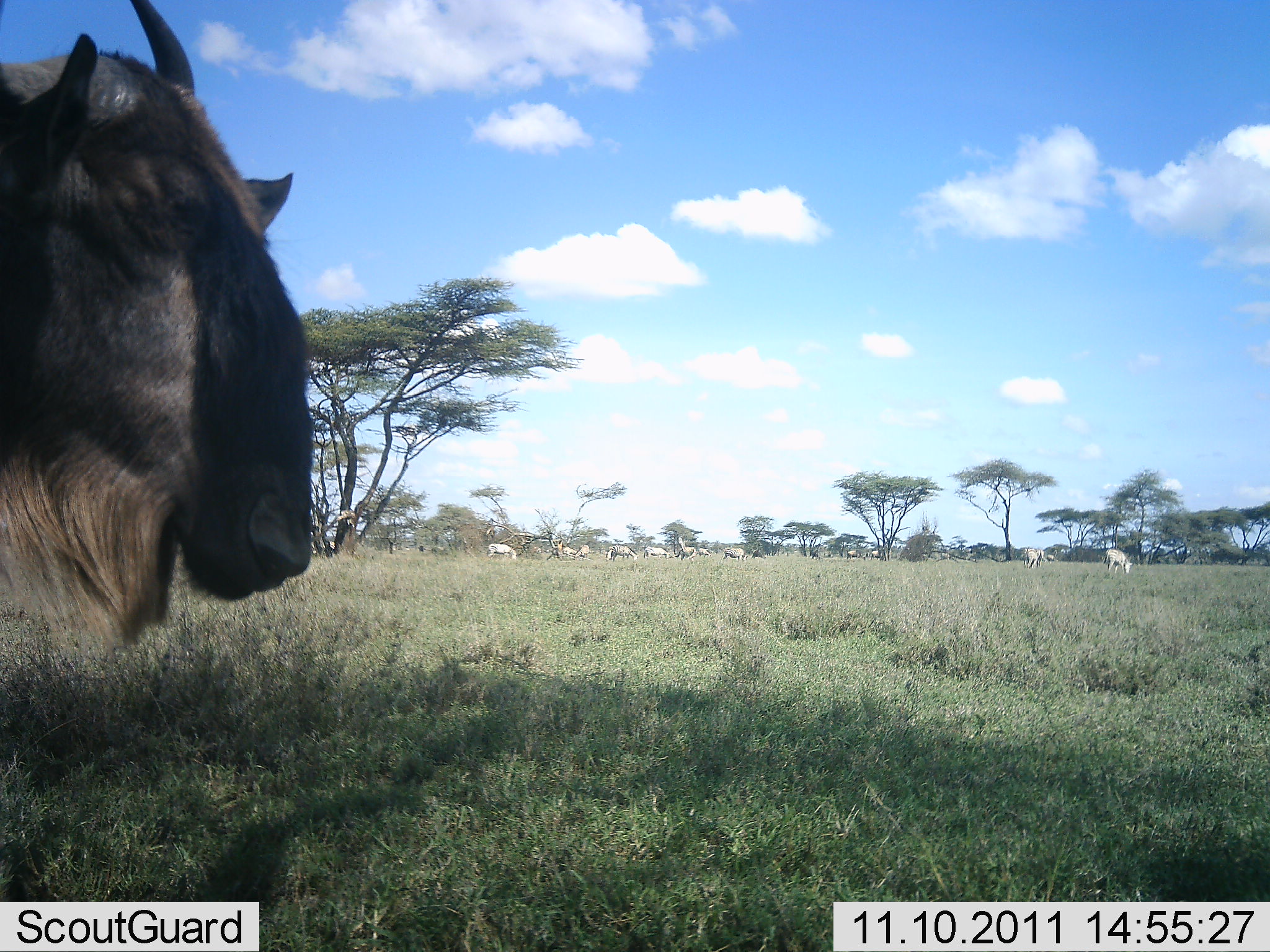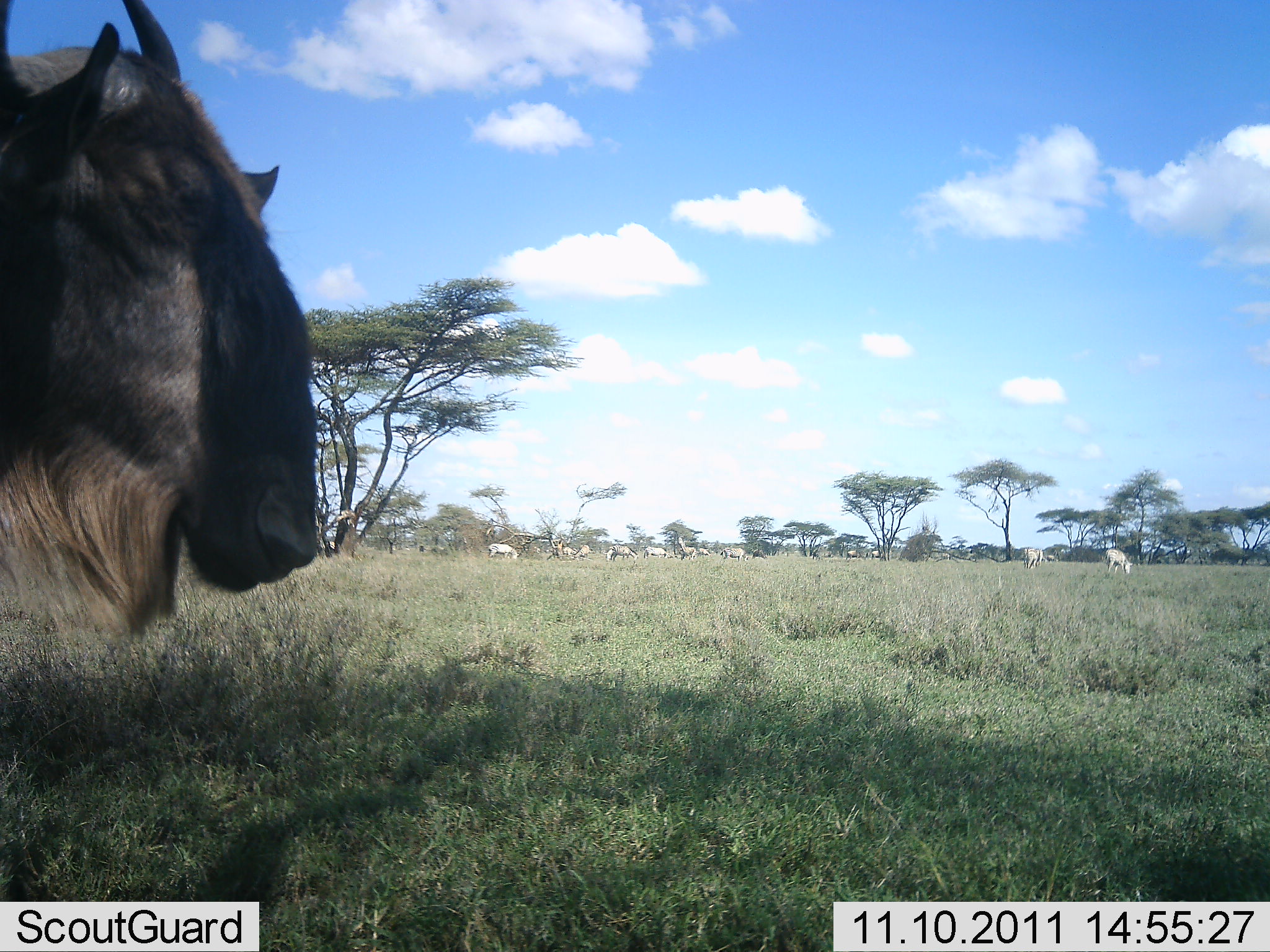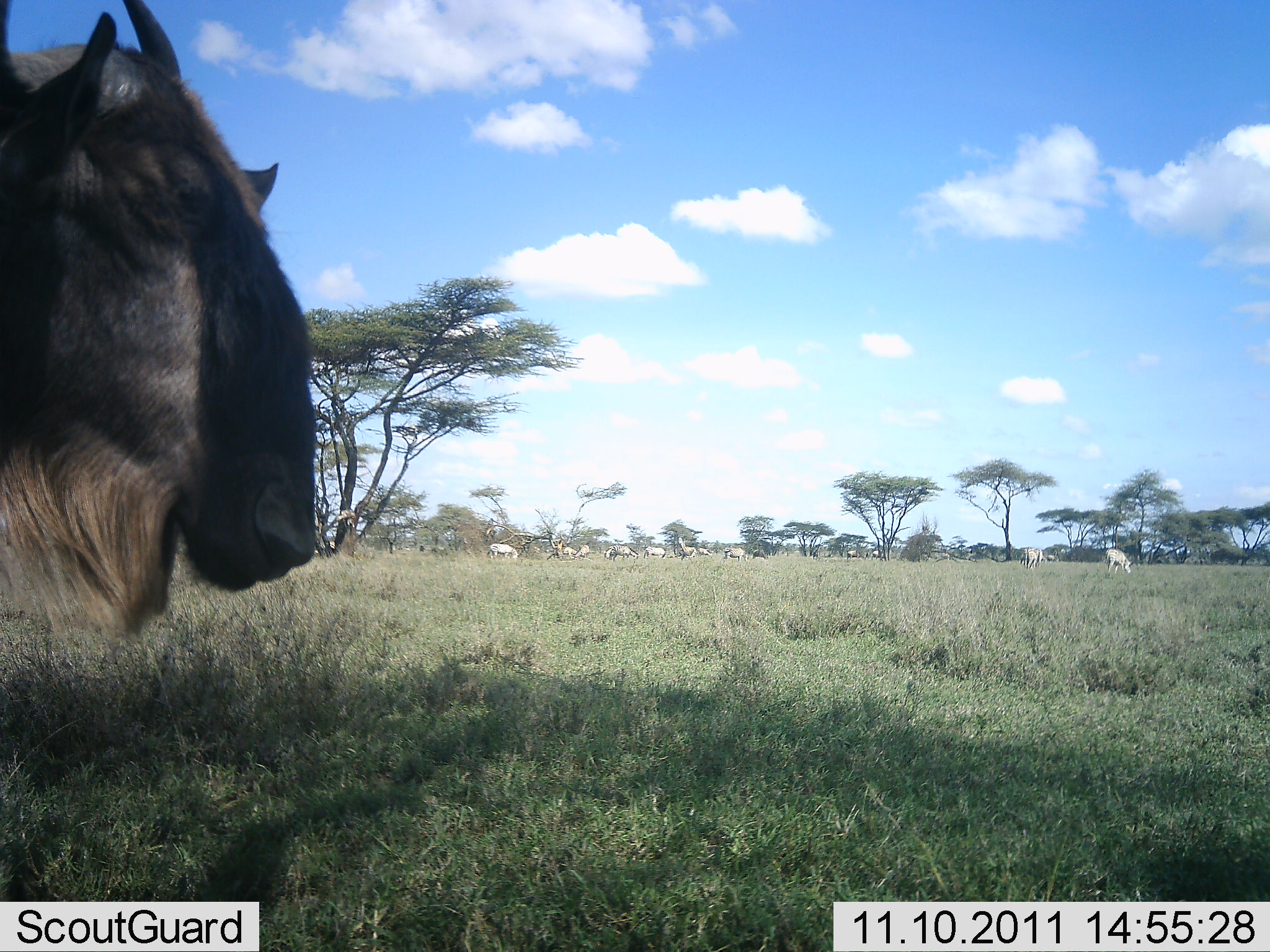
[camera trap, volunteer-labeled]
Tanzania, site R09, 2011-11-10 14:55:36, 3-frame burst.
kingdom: Animalia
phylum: Chordata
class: Mammalia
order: Artiodactyla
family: Bovidae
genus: Connochaetes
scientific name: Connochaetes taurinus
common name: blue wildebeest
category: wildebeest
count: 1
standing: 100%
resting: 7%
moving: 0%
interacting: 0%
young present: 0%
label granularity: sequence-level